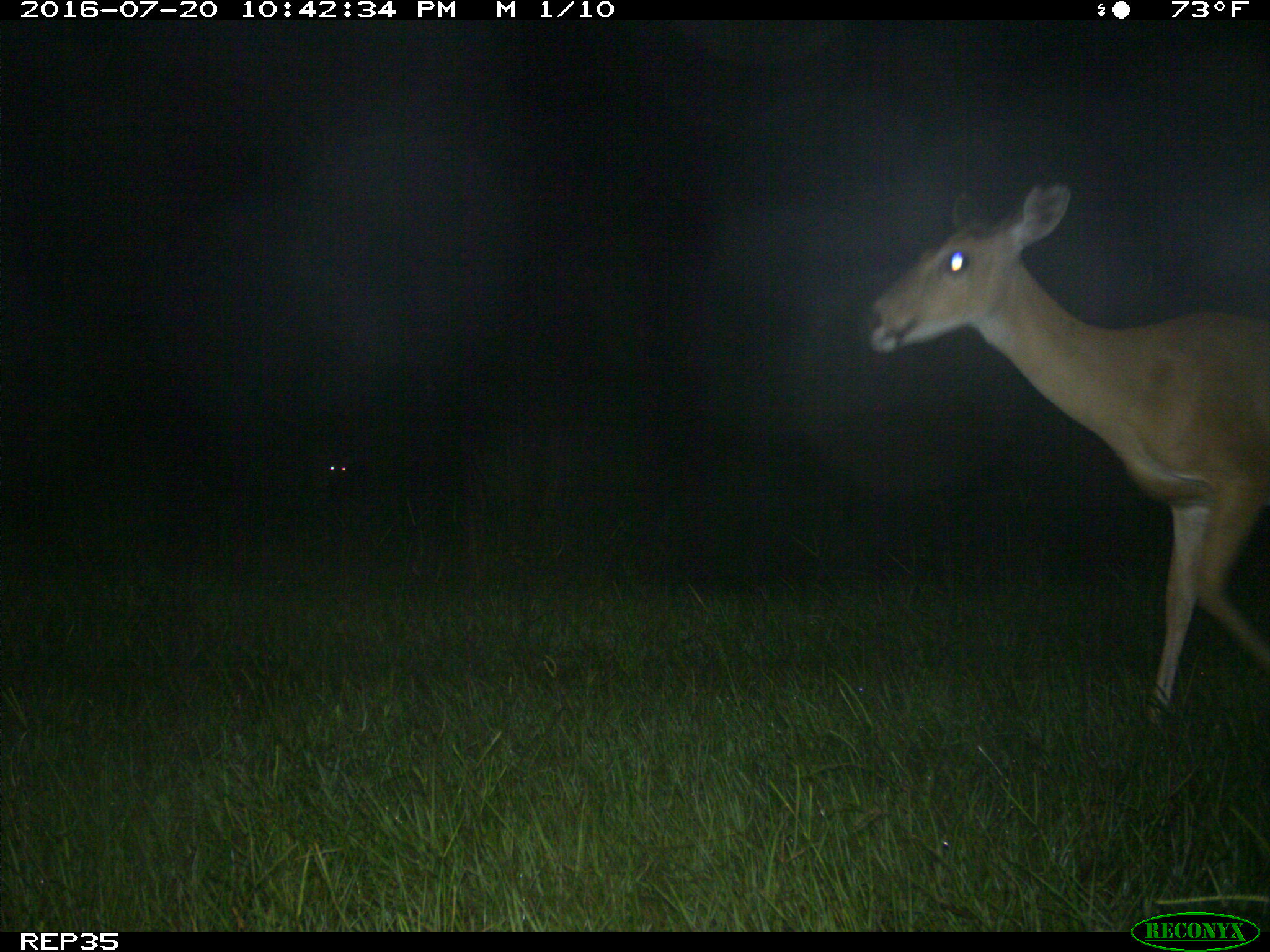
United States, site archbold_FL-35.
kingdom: Animalia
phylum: Chordata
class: Mammalia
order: Artiodactyla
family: Cervidae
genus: Odocoileus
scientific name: Odocoileus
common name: deer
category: unidentified deer